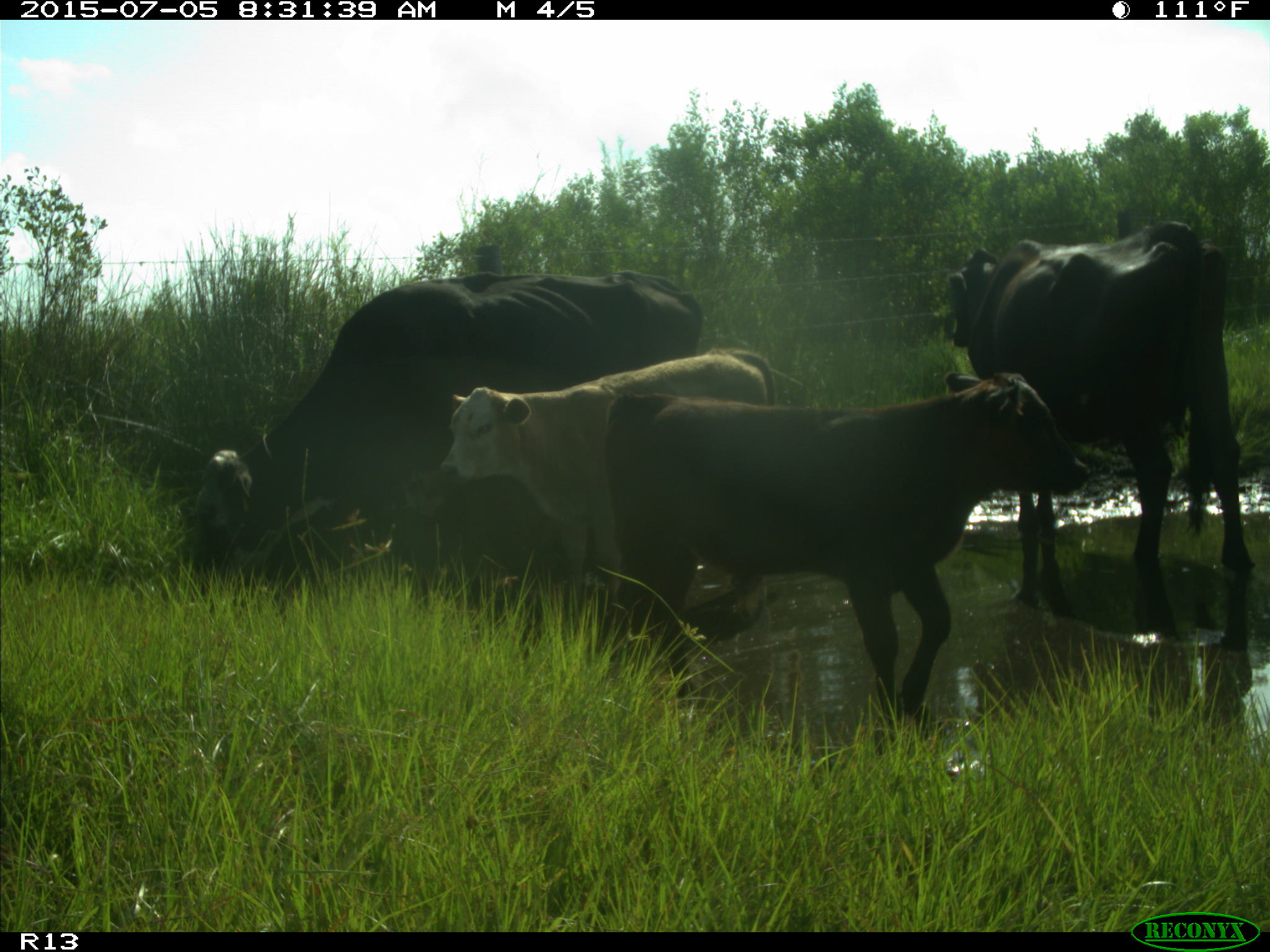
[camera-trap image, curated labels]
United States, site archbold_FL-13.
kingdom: Animalia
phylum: Chordata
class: Mammalia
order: Artiodactyla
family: Bovidae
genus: Bos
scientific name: Bos taurus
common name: domestic cow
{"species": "Bos taurus (domestic cow)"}